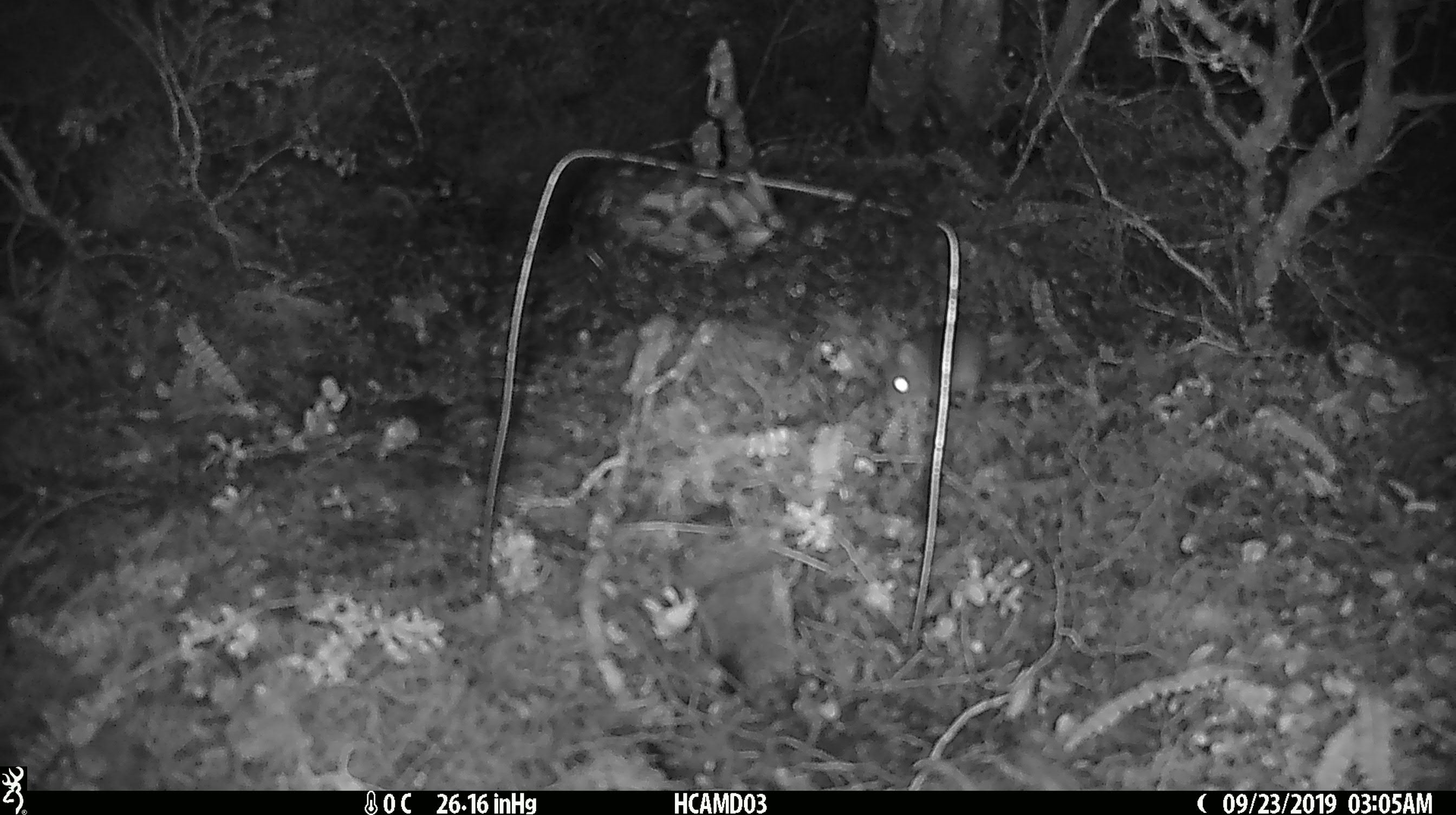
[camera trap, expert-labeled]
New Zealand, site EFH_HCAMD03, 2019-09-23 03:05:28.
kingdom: Animalia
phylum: Chordata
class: Mammalia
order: Rodentia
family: Muridae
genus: Mus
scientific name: Mus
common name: mouse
Mouse (Mus).